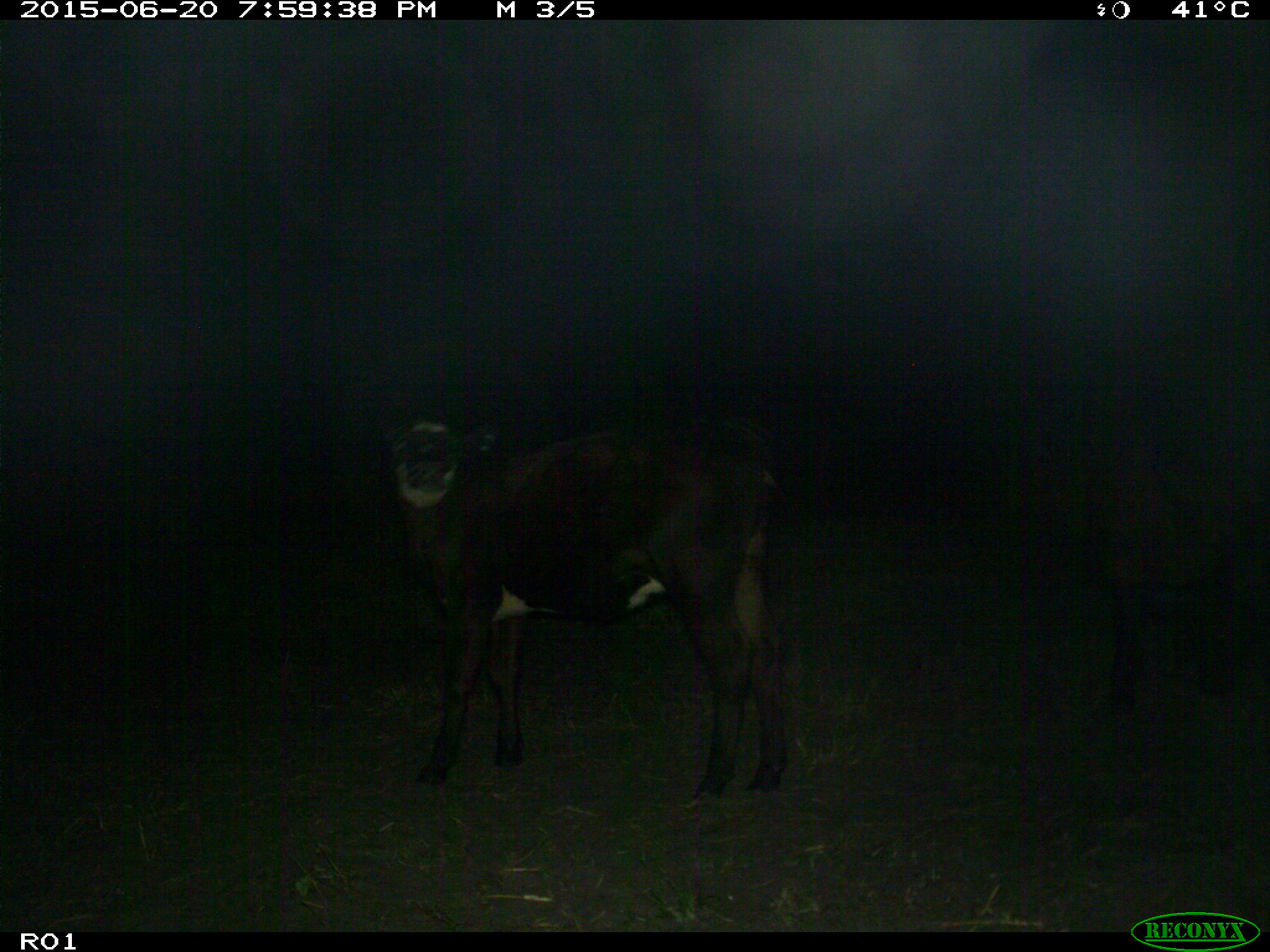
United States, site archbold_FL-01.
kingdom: Animalia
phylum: Chordata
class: Mammalia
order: Artiodactyla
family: Bovidae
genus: Bos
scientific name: Bos taurus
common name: domestic cow